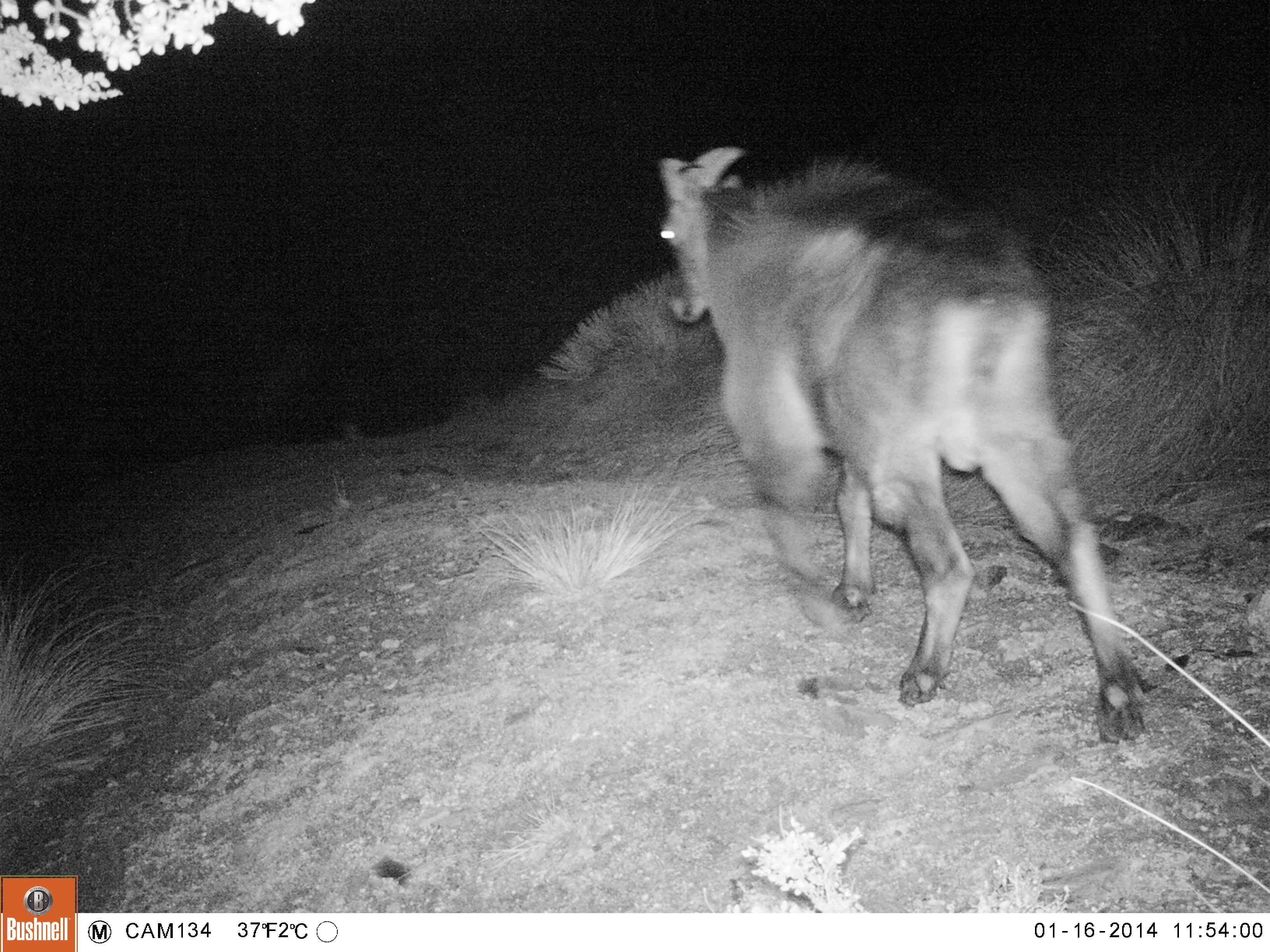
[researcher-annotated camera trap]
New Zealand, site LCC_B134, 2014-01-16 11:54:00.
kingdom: Animalia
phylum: Chordata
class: Mammalia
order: Artiodactyla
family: Bovidae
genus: Nilgiritragus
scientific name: Nilgiritragus hylocrius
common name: tahr